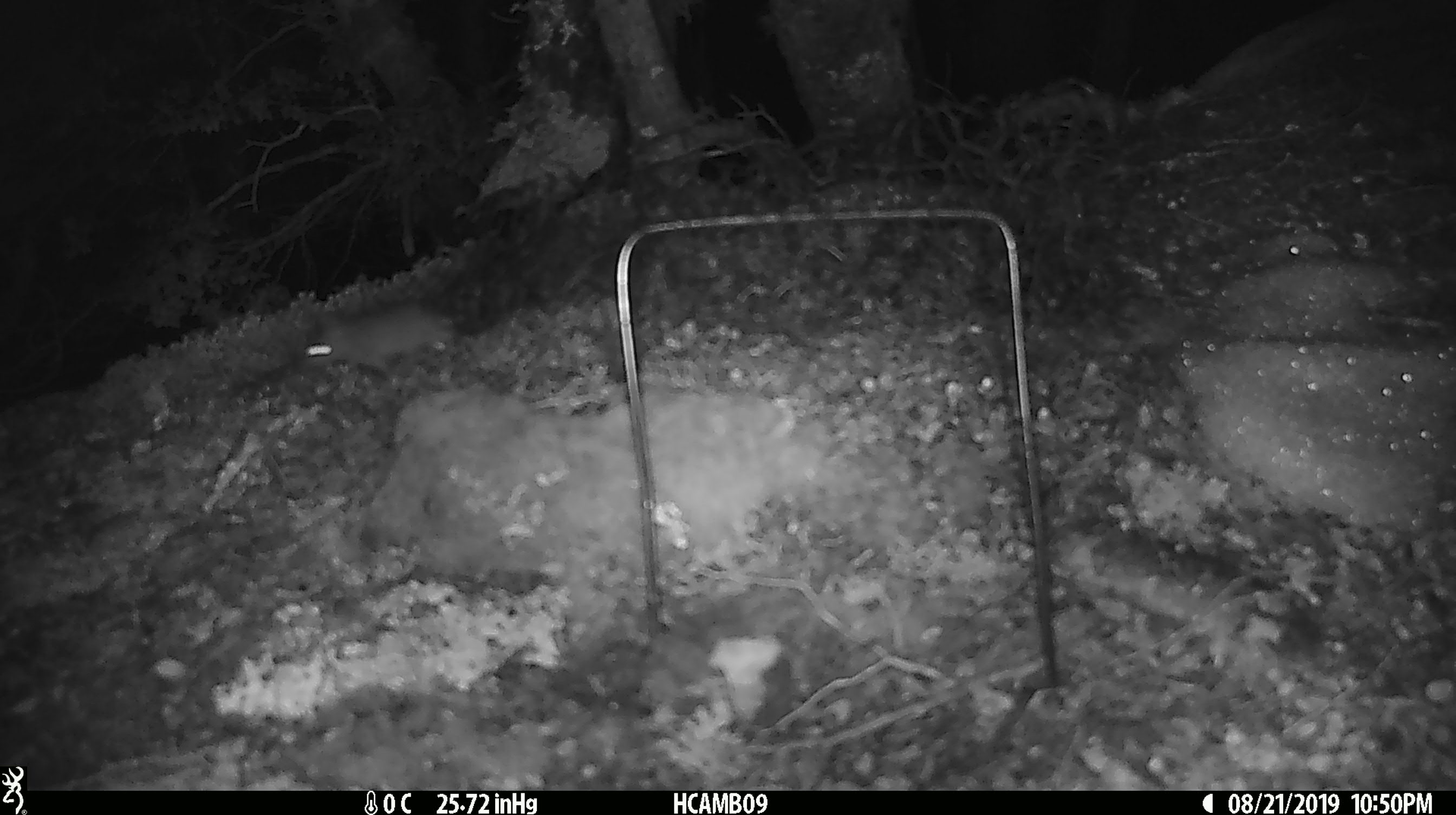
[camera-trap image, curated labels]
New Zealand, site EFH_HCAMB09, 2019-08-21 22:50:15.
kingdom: Animalia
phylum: Chordata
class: Mammalia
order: Rodentia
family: Muridae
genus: Mus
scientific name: Mus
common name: mouse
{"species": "mouse (Mus)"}